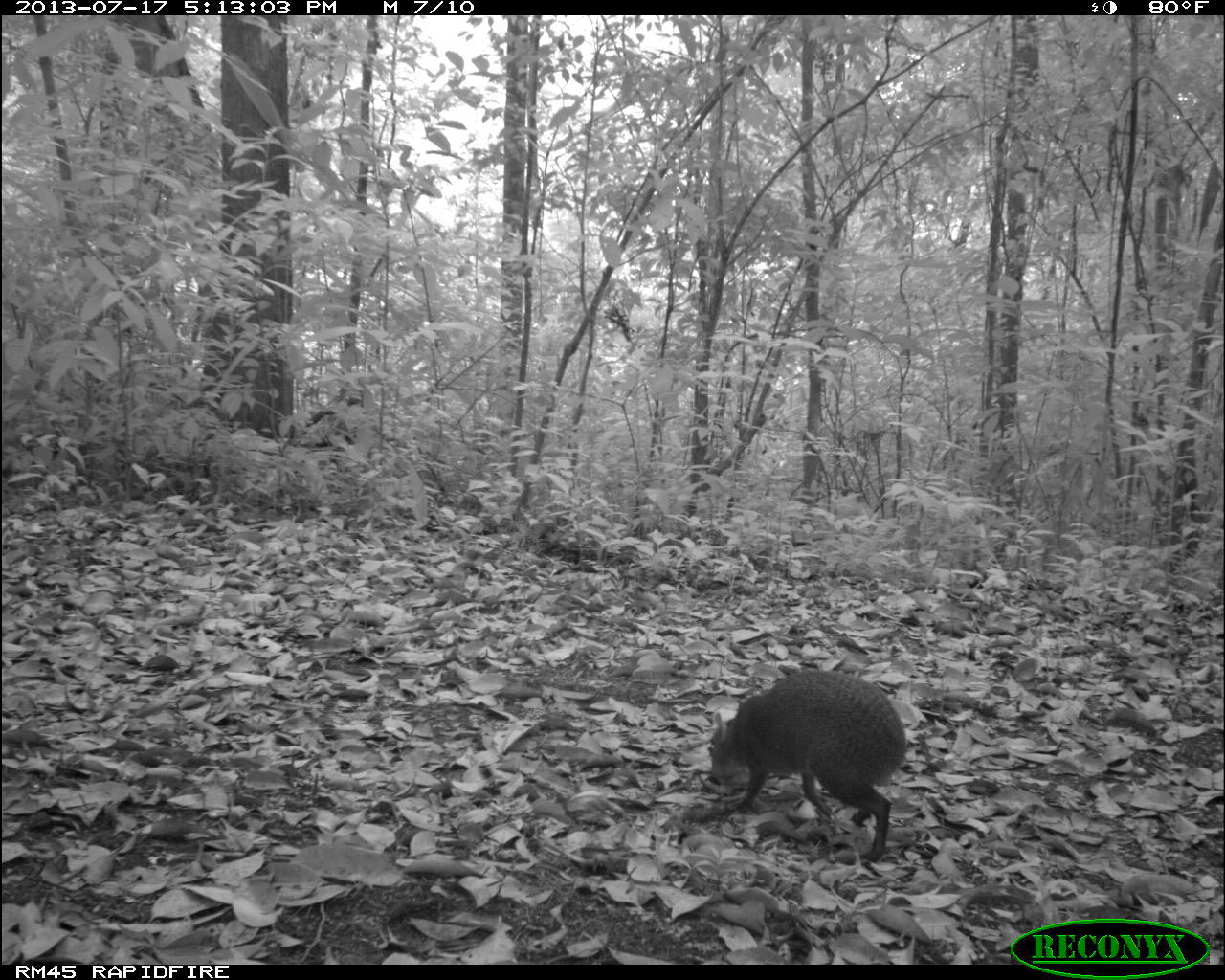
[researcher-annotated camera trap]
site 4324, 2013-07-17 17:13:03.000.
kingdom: Animalia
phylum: Chordata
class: Mammalia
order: Rodentia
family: Dasyproctidae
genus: Dasyprocta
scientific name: Dasyprocta punctata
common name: central american agouti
Dasyprocta punctata (central american agouti), count 1.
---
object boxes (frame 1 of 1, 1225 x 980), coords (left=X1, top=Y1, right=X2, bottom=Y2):
dasyprocta punctata: (left=709, top=674, right=905, bottom=861)